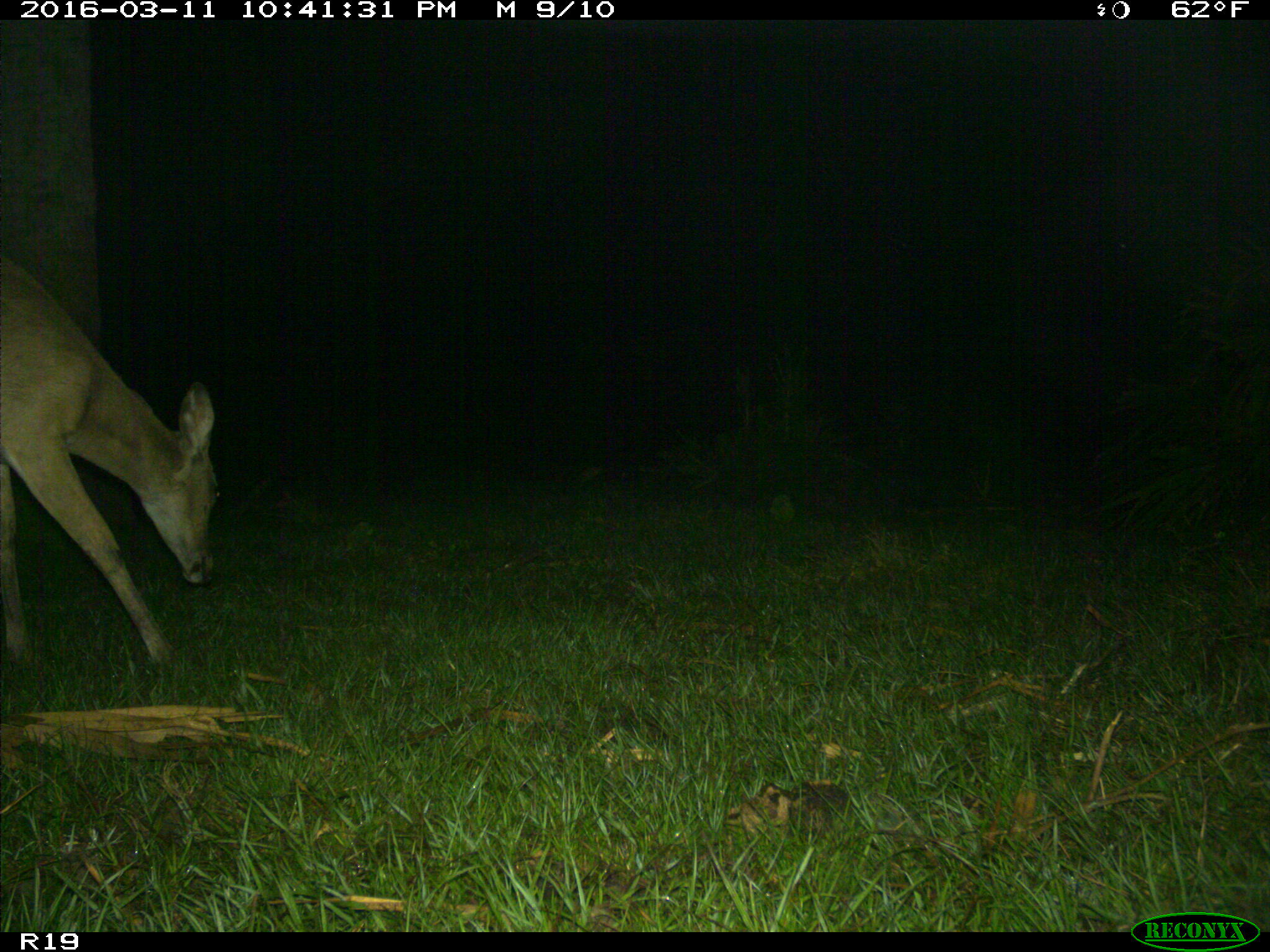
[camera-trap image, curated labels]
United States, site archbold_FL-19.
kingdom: Animalia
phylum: Chordata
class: Mammalia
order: Artiodactyla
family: Cervidae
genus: Odocoileus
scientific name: Odocoileus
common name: deer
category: unidentified deer